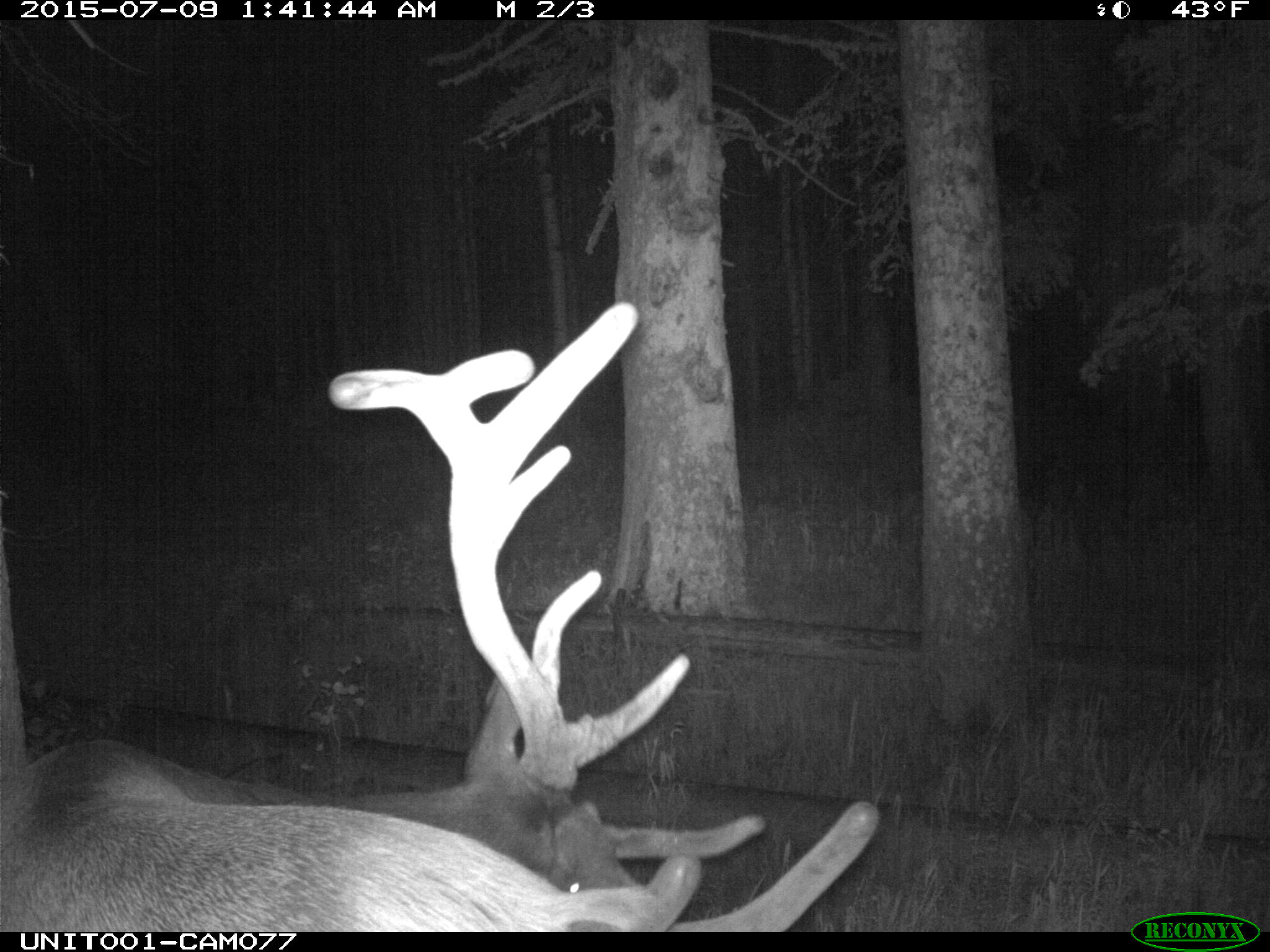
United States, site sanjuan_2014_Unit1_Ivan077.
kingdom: Animalia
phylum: Chordata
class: Mammalia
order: Artiodactyla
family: Cervidae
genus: Cervus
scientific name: Cervus elaphus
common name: red deer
Cervus elaphus (red deer).